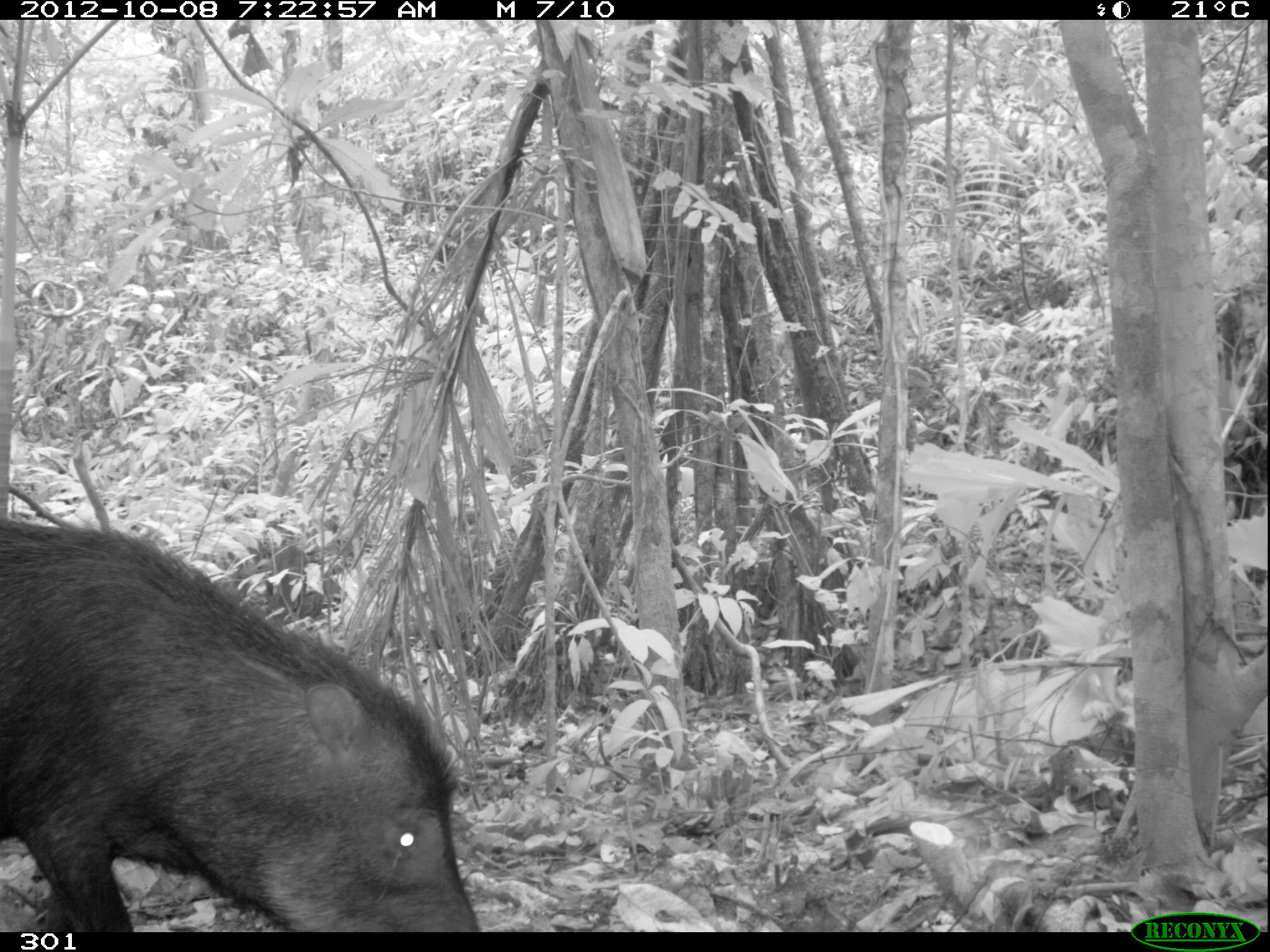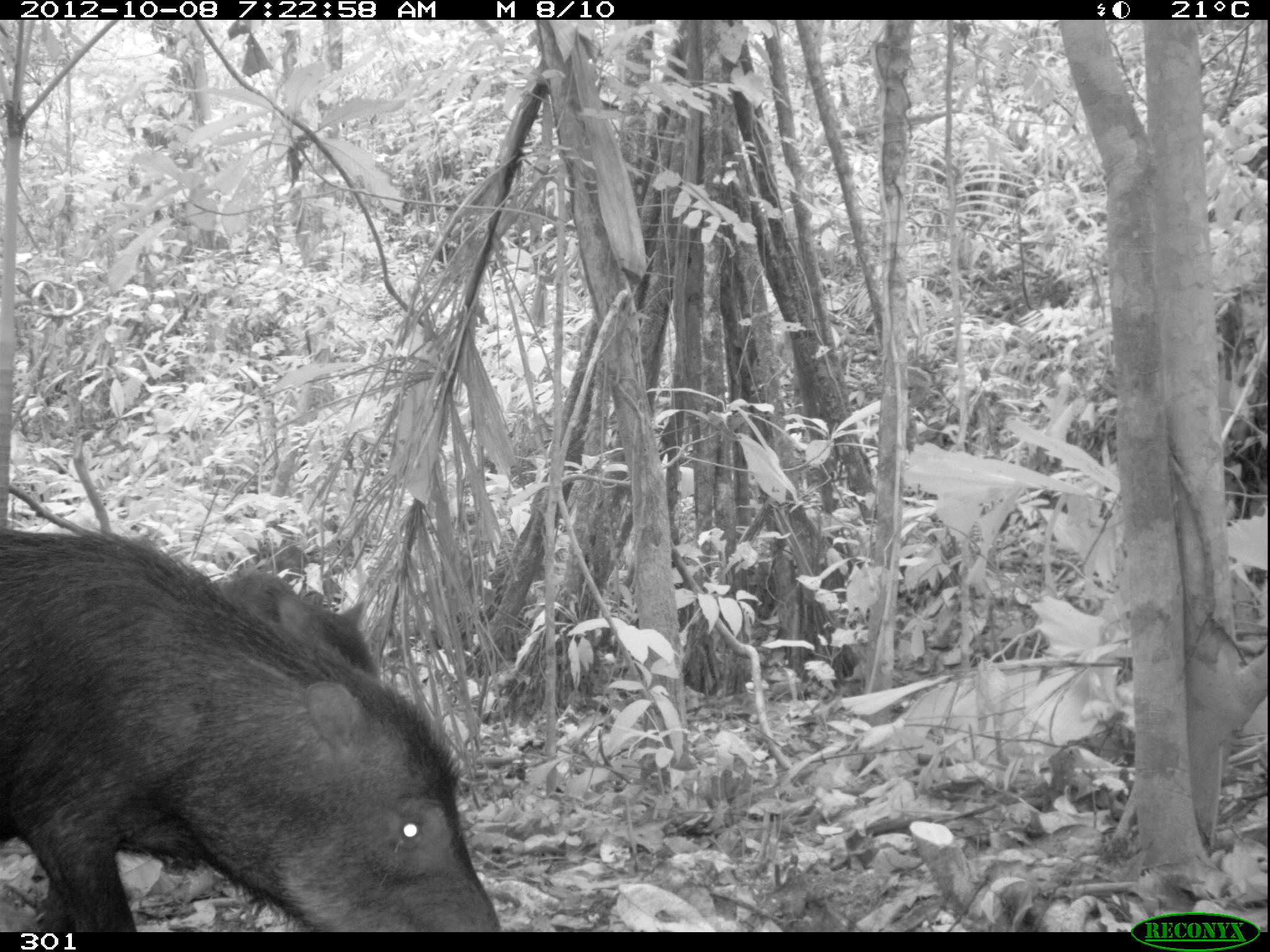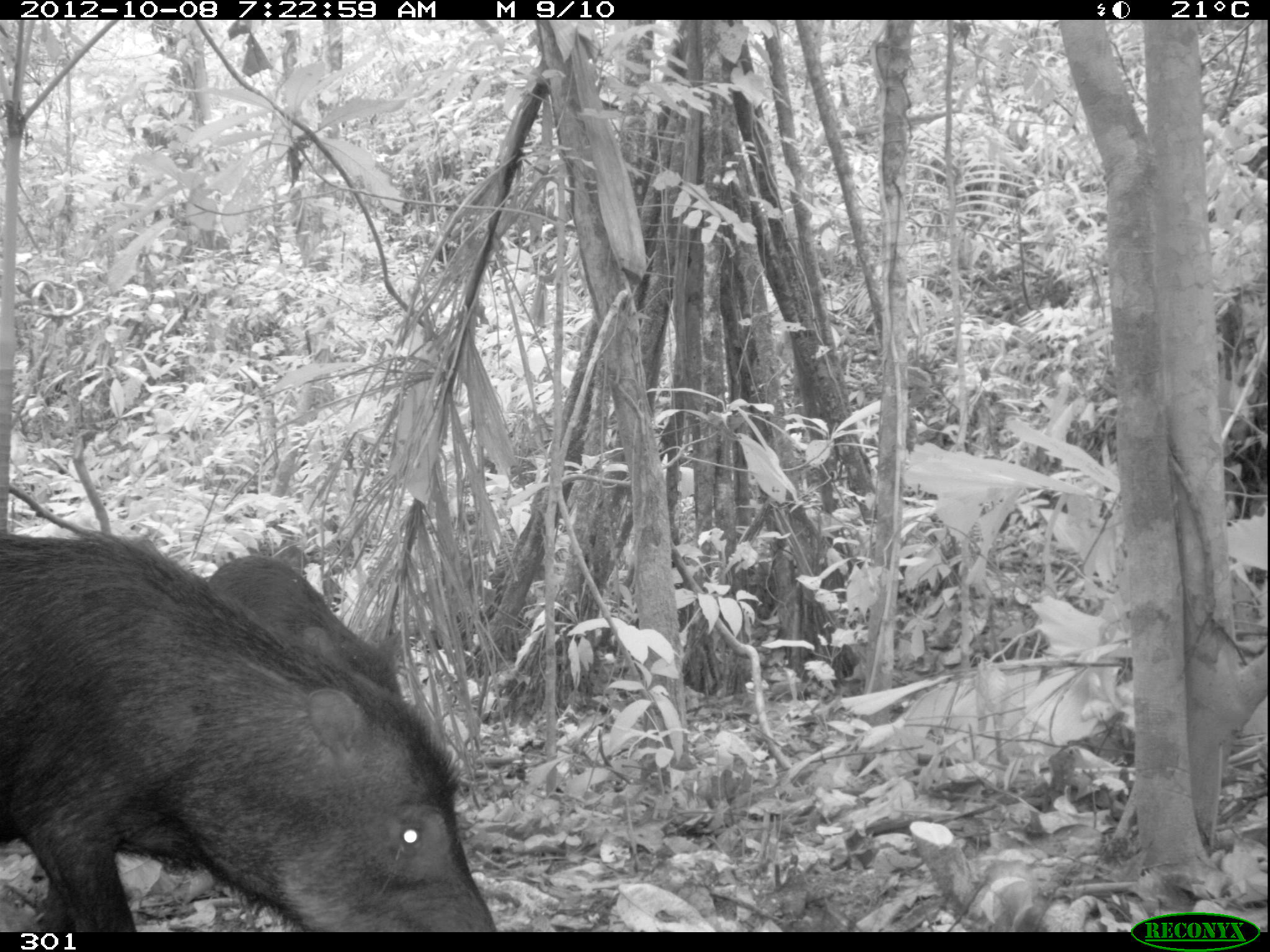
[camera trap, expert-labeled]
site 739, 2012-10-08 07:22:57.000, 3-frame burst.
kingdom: Animalia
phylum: Chordata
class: Mammalia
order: Artiodactyla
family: Tayassuidae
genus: Tayassu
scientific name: Tayassu pecari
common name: white-lipped peccary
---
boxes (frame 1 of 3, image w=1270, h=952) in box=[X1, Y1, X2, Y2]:
tayassu pecari: box=[1, 517, 482, 932]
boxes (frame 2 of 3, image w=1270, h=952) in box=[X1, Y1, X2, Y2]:
tayassu pecari: box=[3, 522, 501, 932]; box=[217, 569, 382, 678]